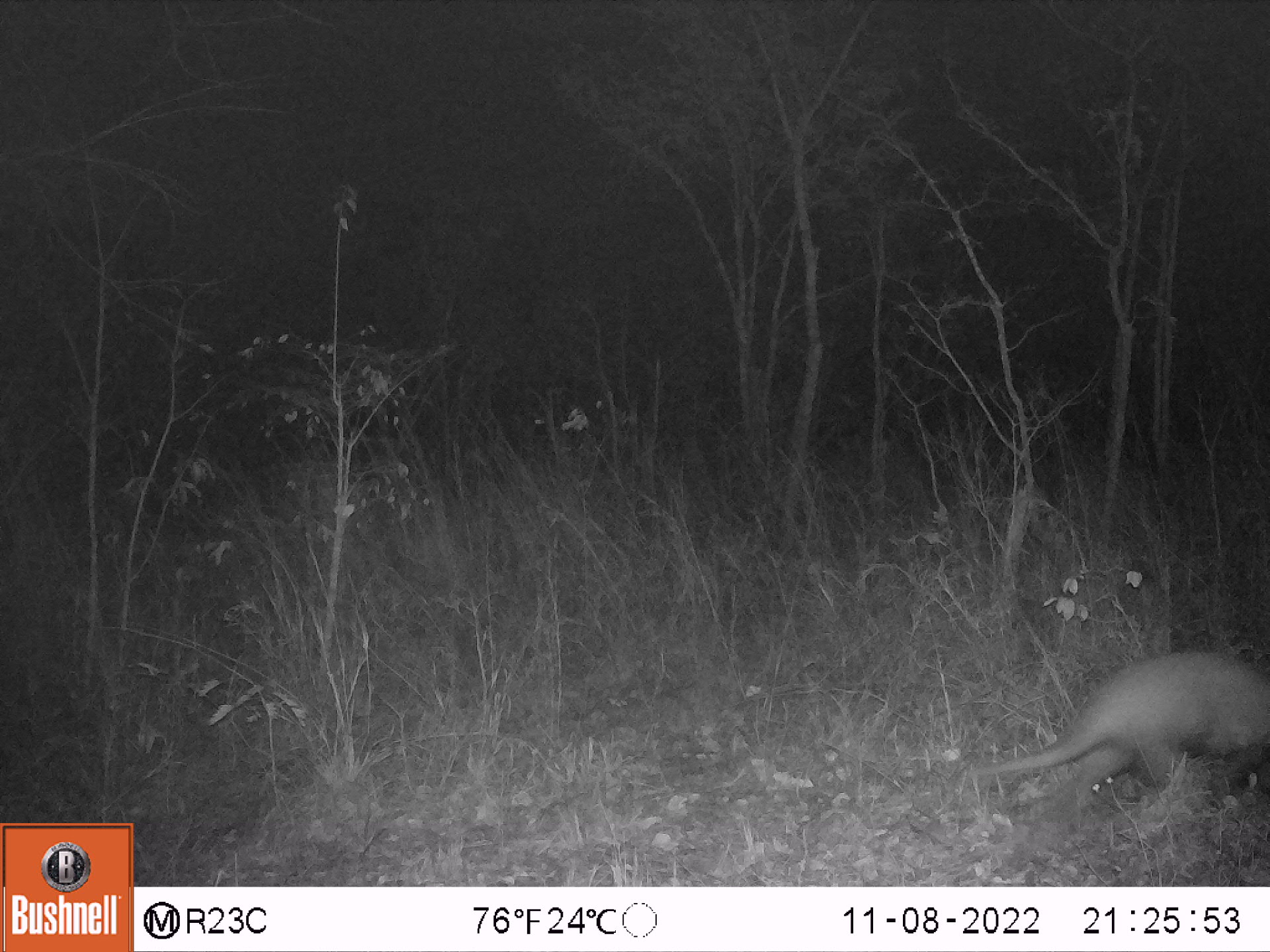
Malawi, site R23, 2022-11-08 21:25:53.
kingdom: Animalia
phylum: Chordata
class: Mammalia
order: Tubulidentata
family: Orycteropodidae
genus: Orycteropus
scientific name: Orycteropus afer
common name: aardvark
Aardvark (Orycteropus afer), count 1.